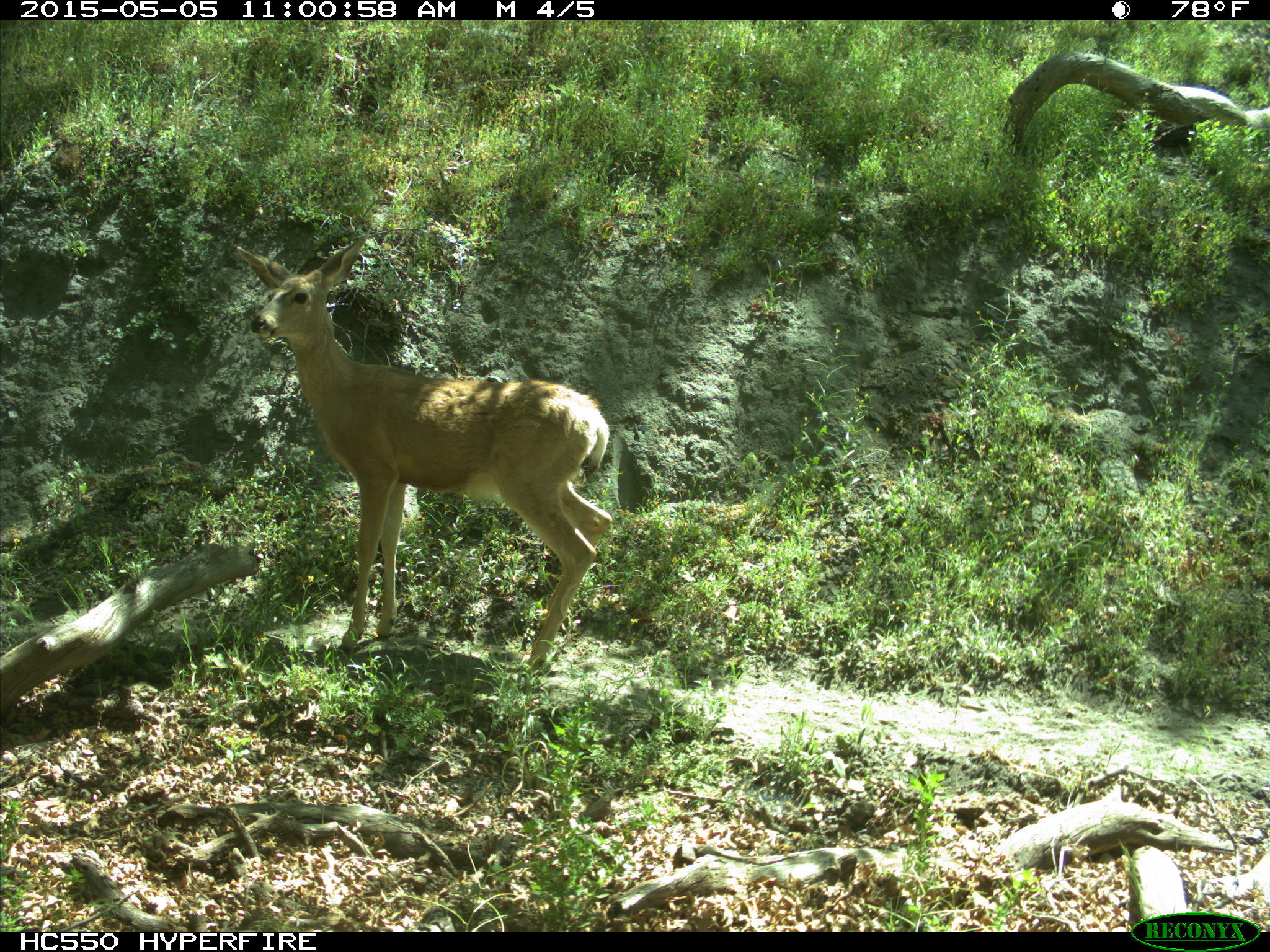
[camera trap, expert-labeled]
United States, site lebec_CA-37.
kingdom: Animalia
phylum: Chordata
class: Mammalia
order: Artiodactyla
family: Cervidae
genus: Odocoileus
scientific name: Odocoileus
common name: deer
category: unidentified deer